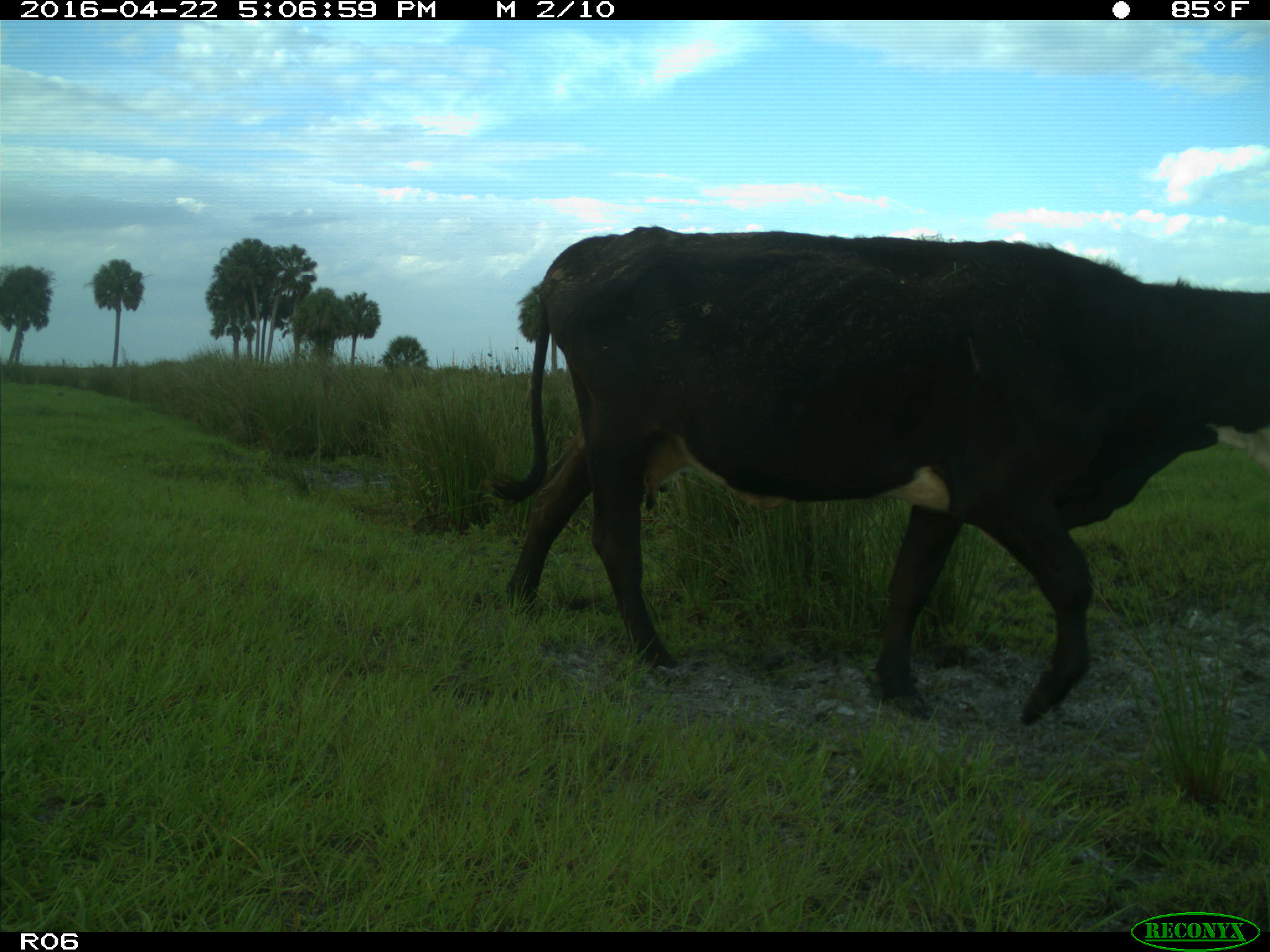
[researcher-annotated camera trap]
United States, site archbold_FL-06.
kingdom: Animalia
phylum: Chordata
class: Mammalia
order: Artiodactyla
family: Bovidae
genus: Bos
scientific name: Bos taurus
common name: domestic cow